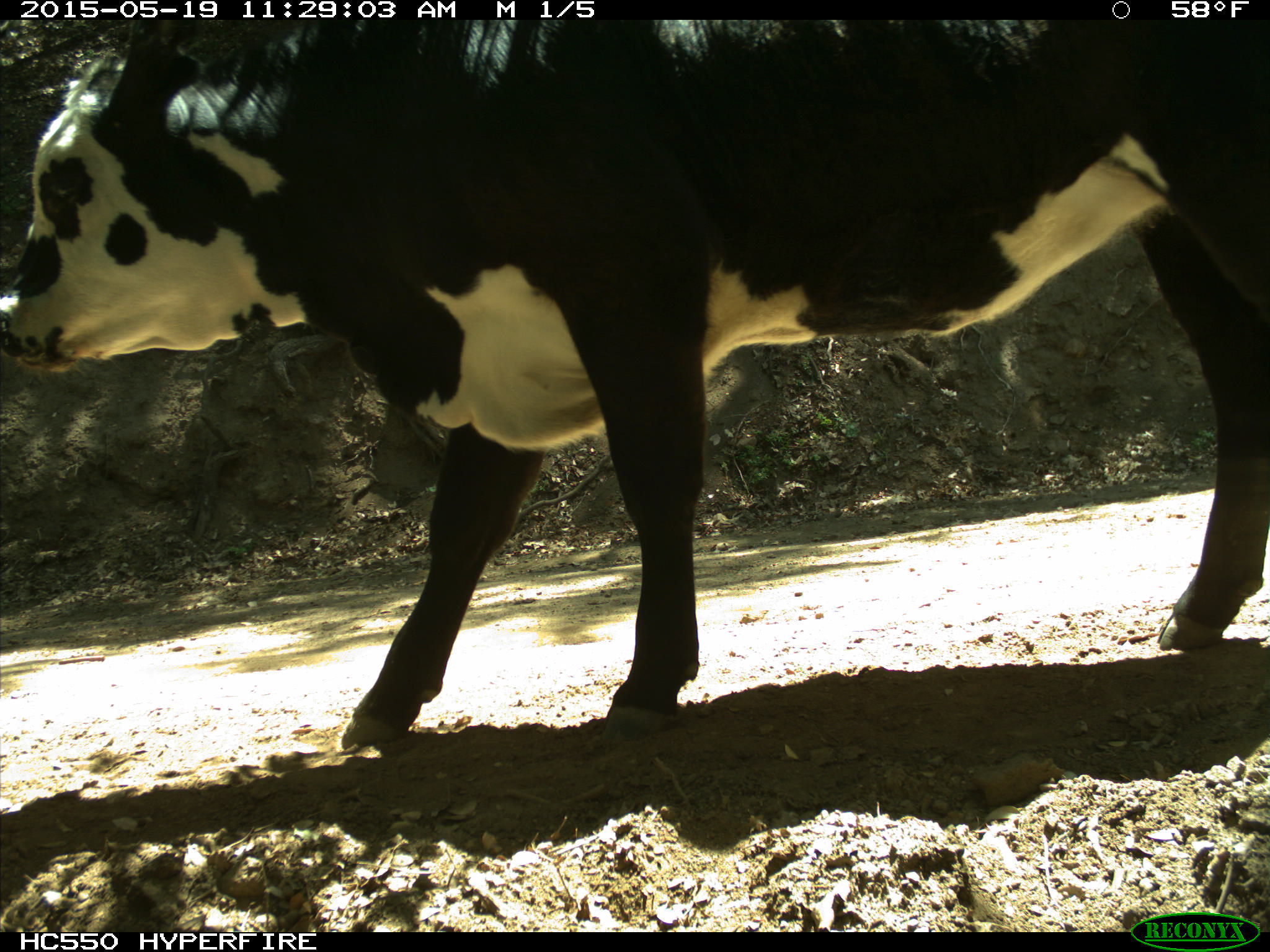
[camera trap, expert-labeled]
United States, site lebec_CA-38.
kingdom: Animalia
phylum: Chordata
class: Mammalia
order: Artiodactyla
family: Bovidae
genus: Bos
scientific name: Bos taurus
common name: domestic cow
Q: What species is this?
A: Bos taurus (domestic cow).